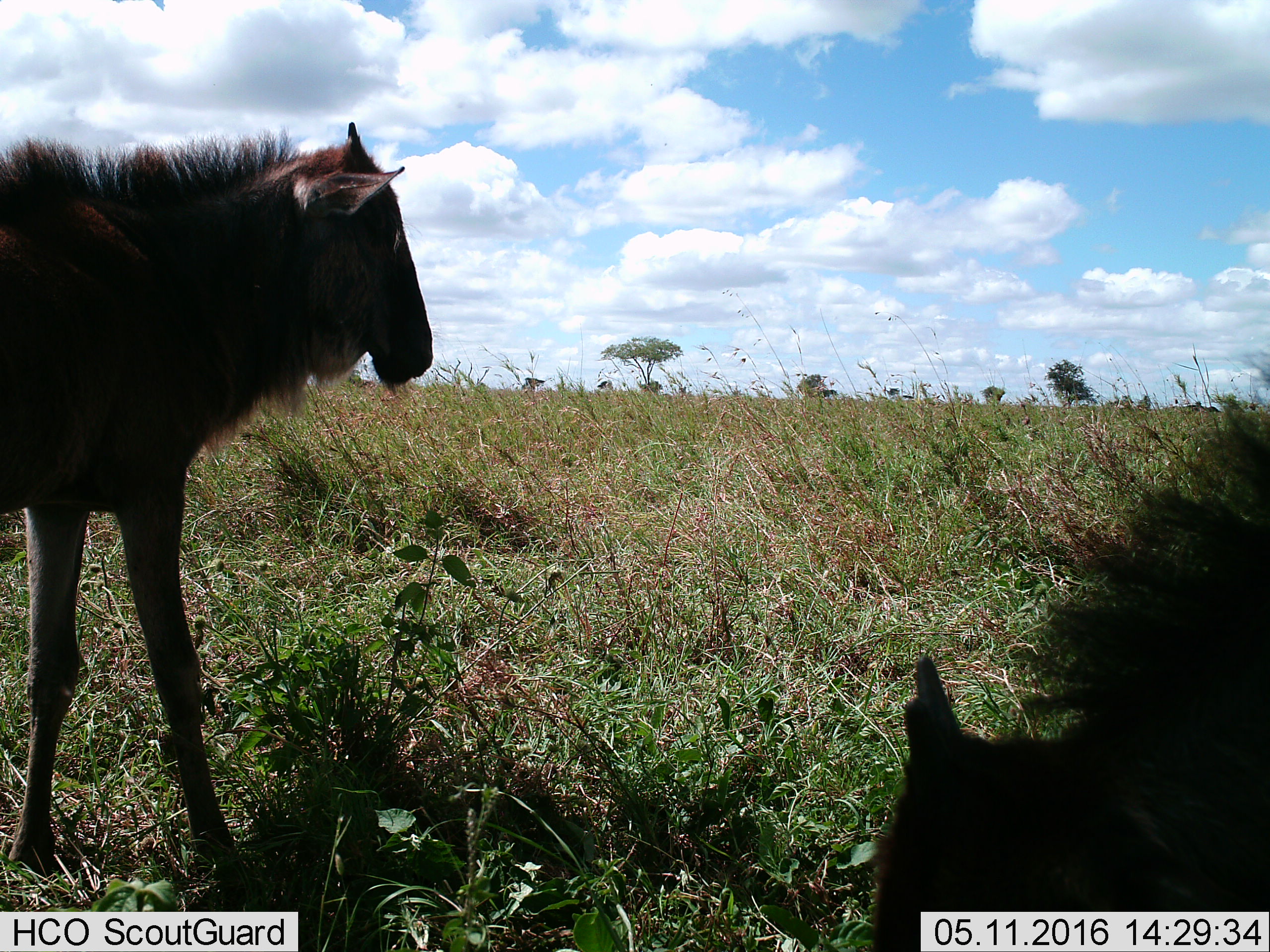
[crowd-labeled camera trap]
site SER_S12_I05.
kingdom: Animalia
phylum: Chordata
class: Mammalia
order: Artiodactyla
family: Bovidae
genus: Connochaetes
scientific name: Connochaetes taurinus taurinus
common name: blue wildebeest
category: wildebeestblue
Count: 2.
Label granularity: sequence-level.